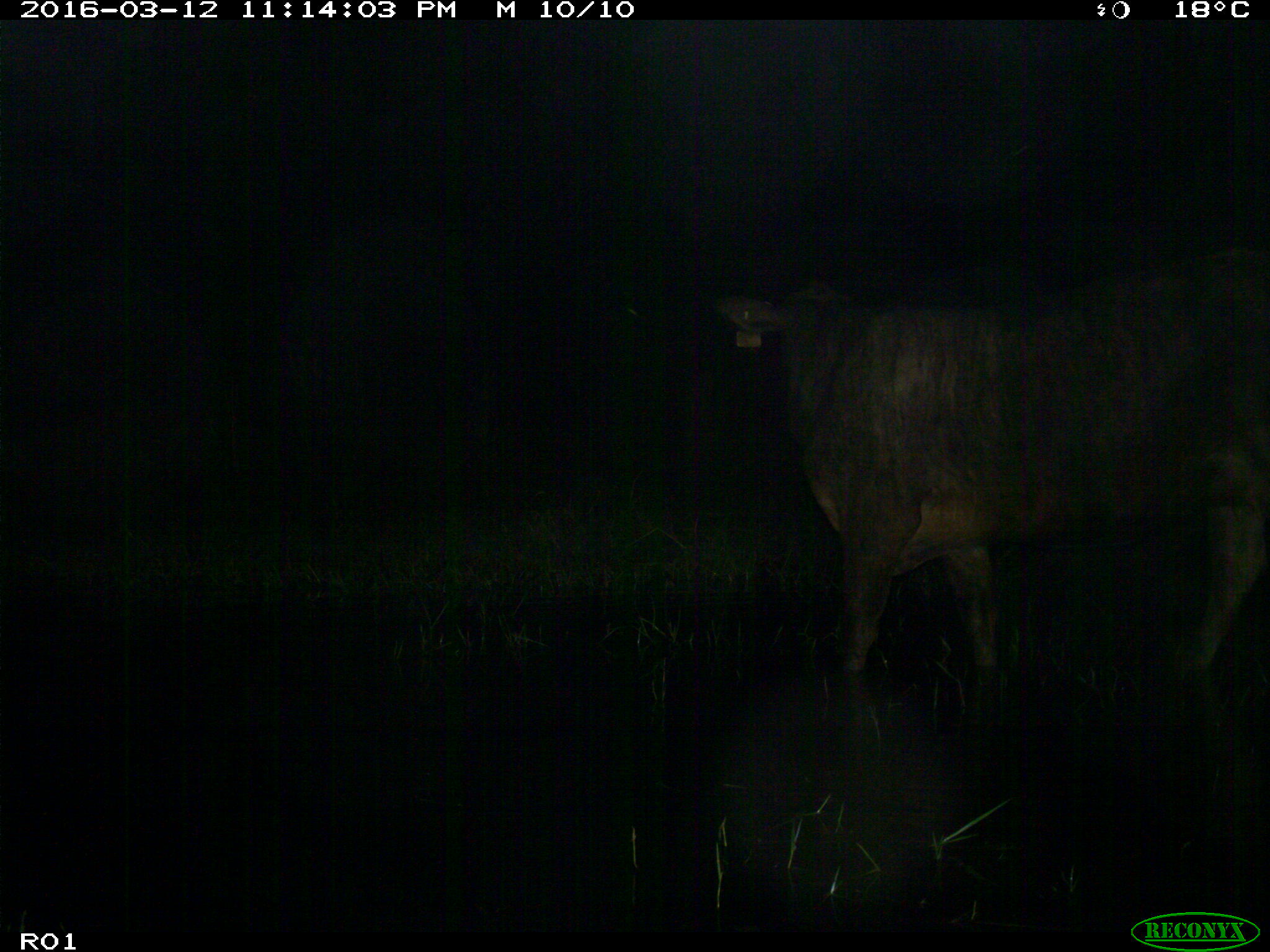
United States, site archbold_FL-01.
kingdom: Animalia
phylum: Chordata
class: Mammalia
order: Artiodactyla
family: Bovidae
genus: Bos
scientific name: Bos taurus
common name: domestic cow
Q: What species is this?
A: Bos taurus (domestic cow).